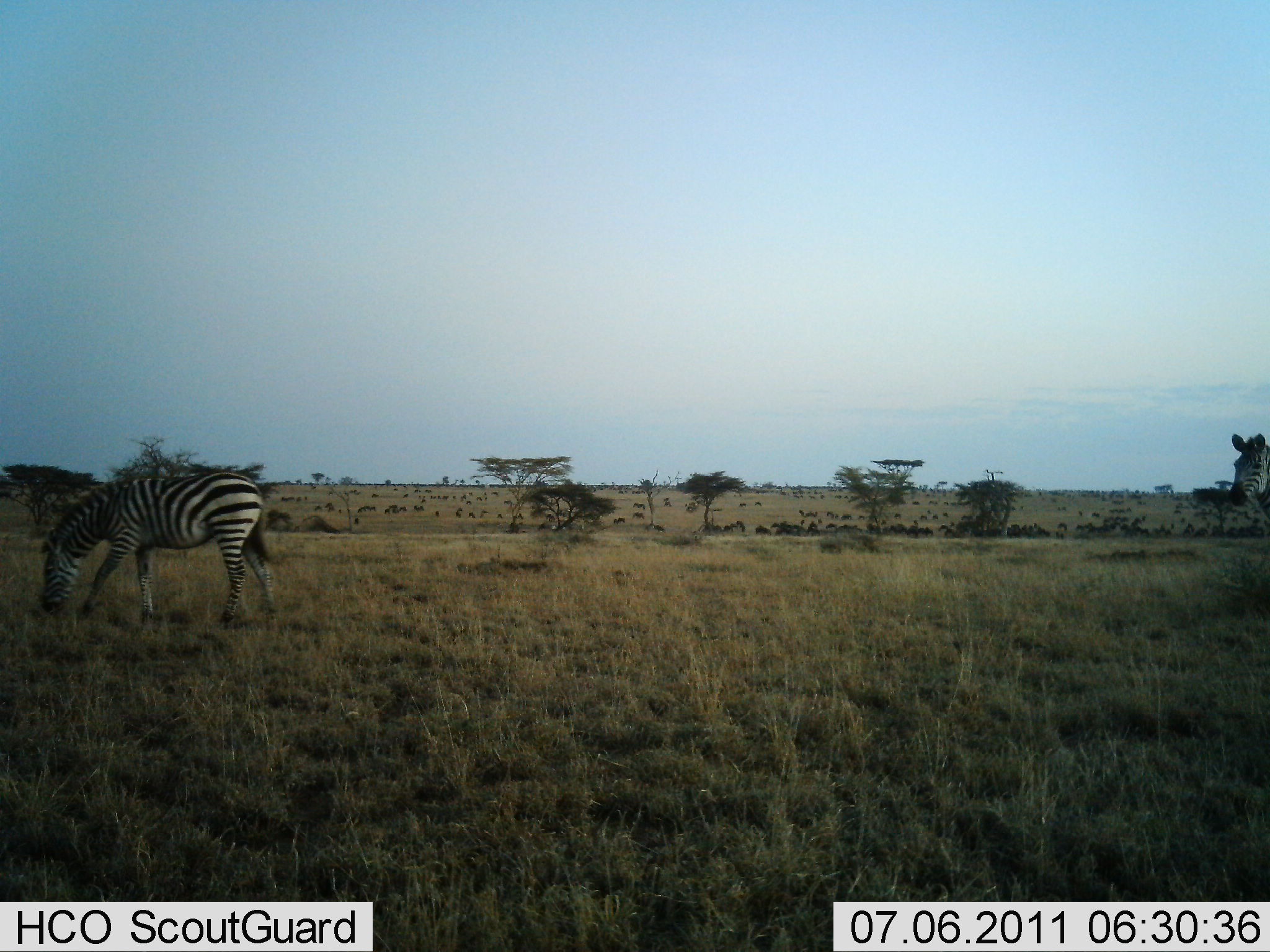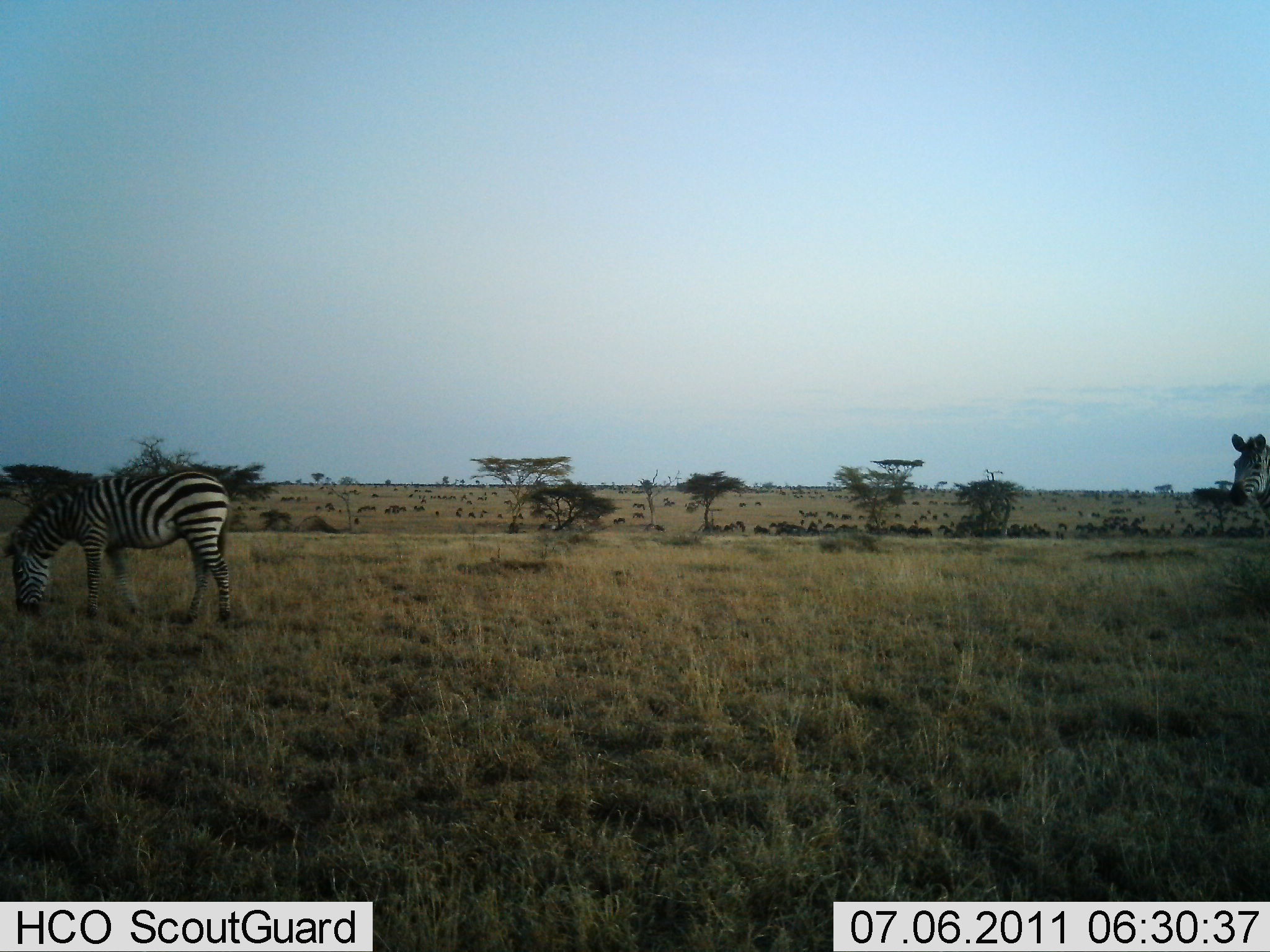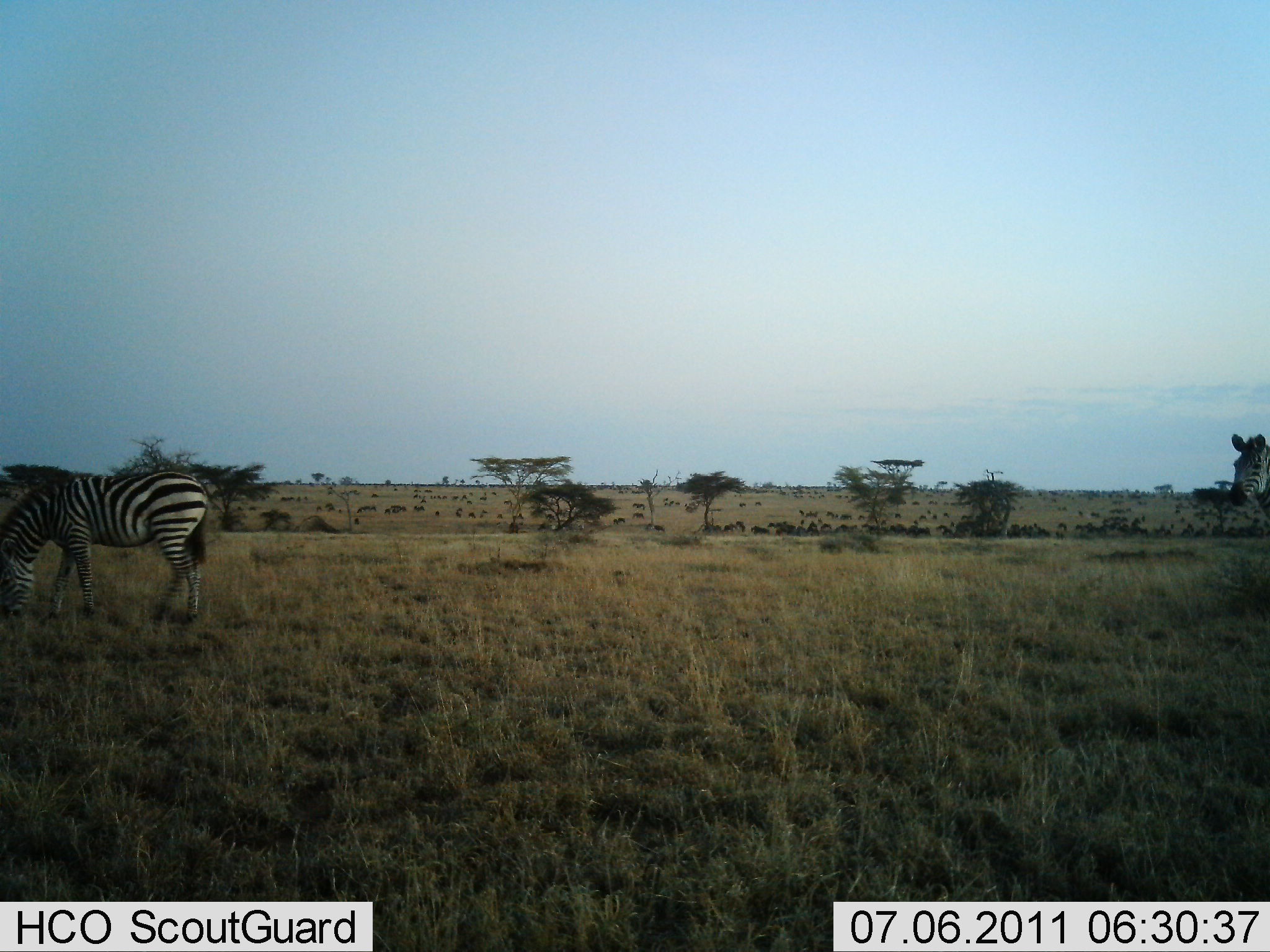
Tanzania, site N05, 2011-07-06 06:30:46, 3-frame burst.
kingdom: Animalia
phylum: Chordata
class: Mammalia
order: Perissodactyla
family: Equidae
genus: Equus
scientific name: Equus quagga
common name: plains zebra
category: zebra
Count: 2.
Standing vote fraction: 53%.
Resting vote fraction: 0%.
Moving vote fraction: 21%.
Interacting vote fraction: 0%.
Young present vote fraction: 0%.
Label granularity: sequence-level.